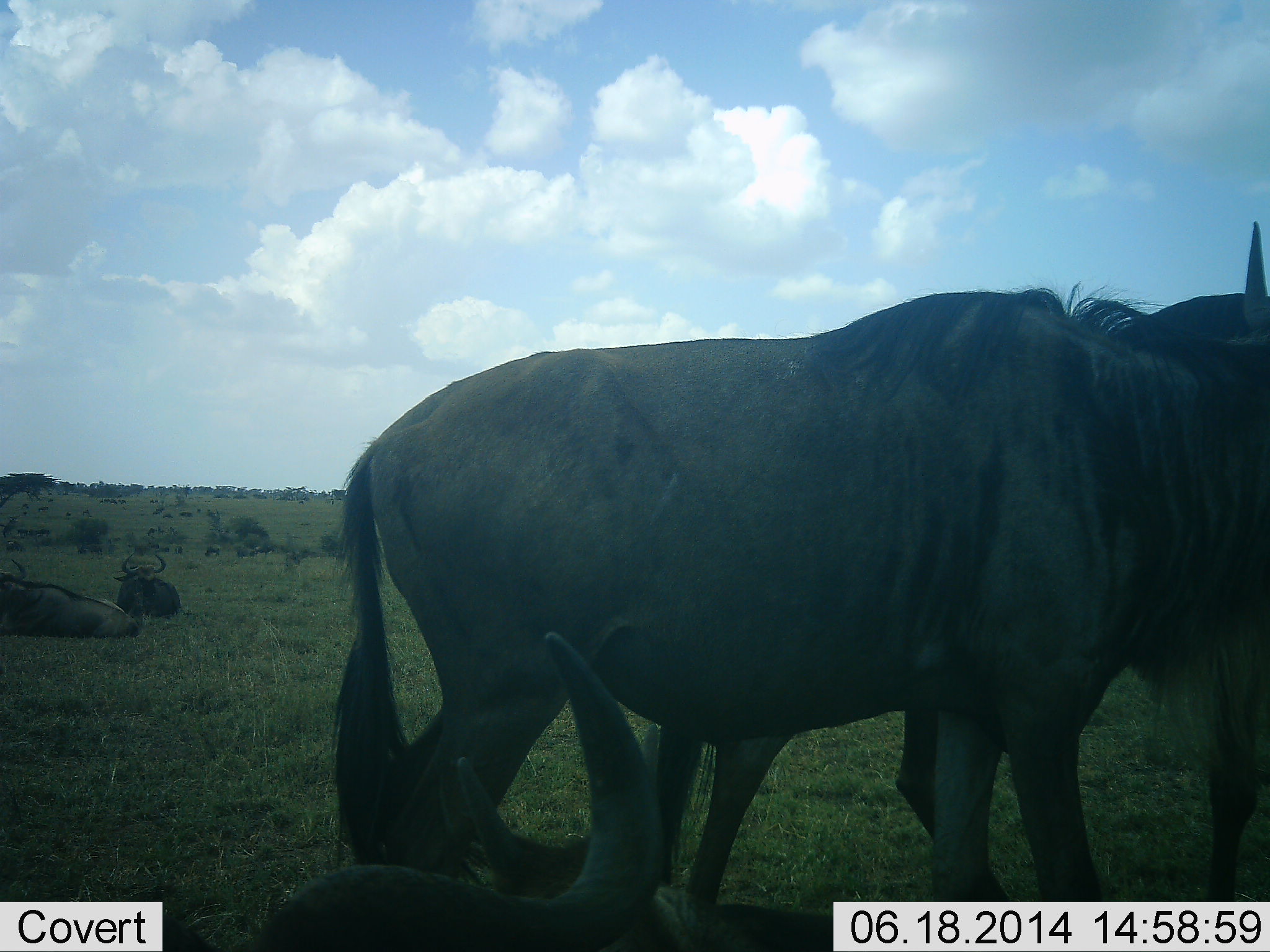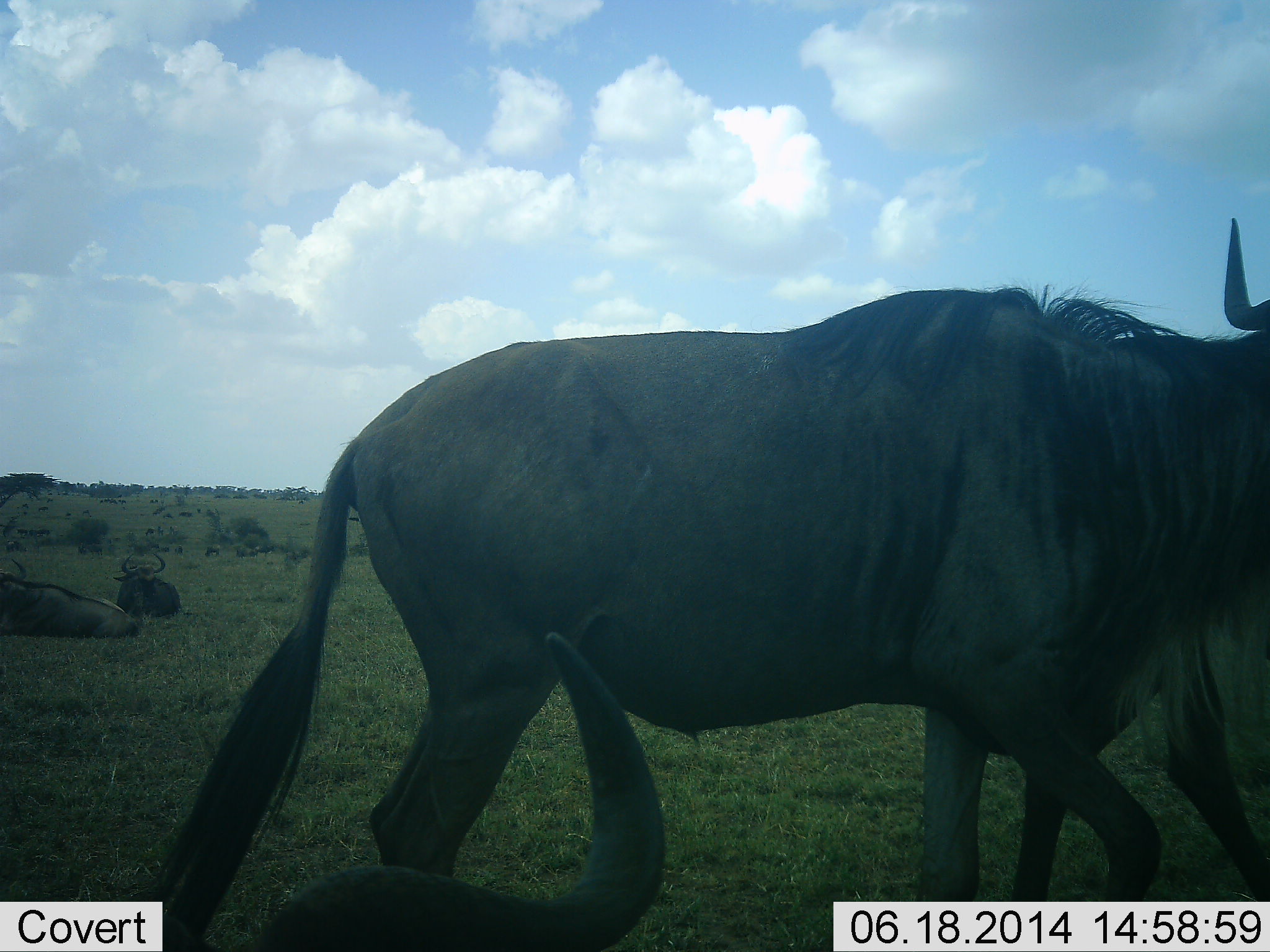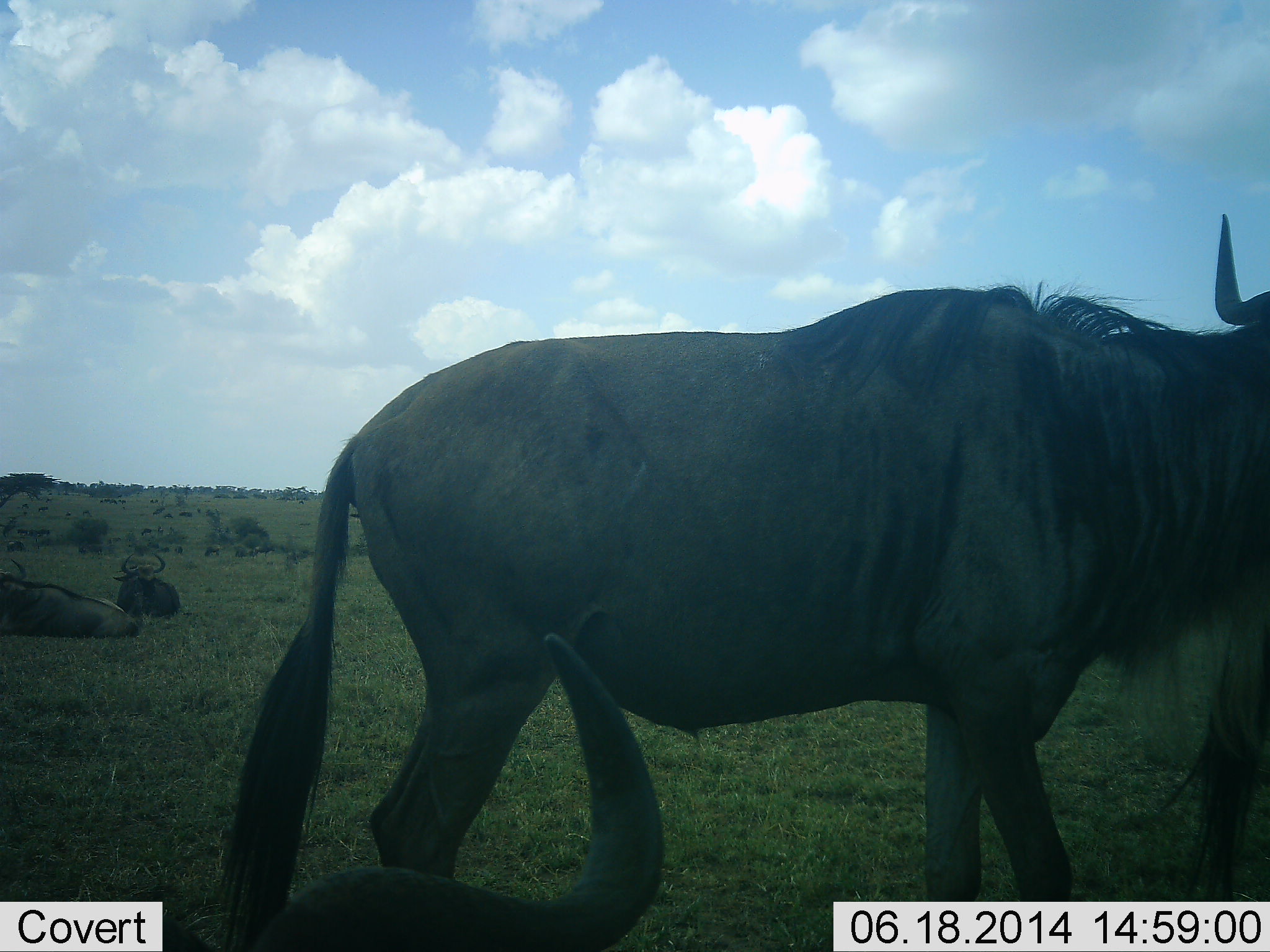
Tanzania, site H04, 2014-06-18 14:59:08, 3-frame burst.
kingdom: Animalia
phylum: Chordata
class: Mammalia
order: Artiodactyla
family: Bovidae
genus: Connochaetes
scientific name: Connochaetes taurinus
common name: blue wildebeest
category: wildebeest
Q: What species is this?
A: Wildebeest (blue wildebeest) (Connochaetes taurinus).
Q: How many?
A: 4.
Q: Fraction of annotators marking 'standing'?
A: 90%.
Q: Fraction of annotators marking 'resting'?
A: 80%.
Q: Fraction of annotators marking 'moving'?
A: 40%.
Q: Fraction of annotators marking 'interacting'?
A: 0%.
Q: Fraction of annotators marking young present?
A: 0%.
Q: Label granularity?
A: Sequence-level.